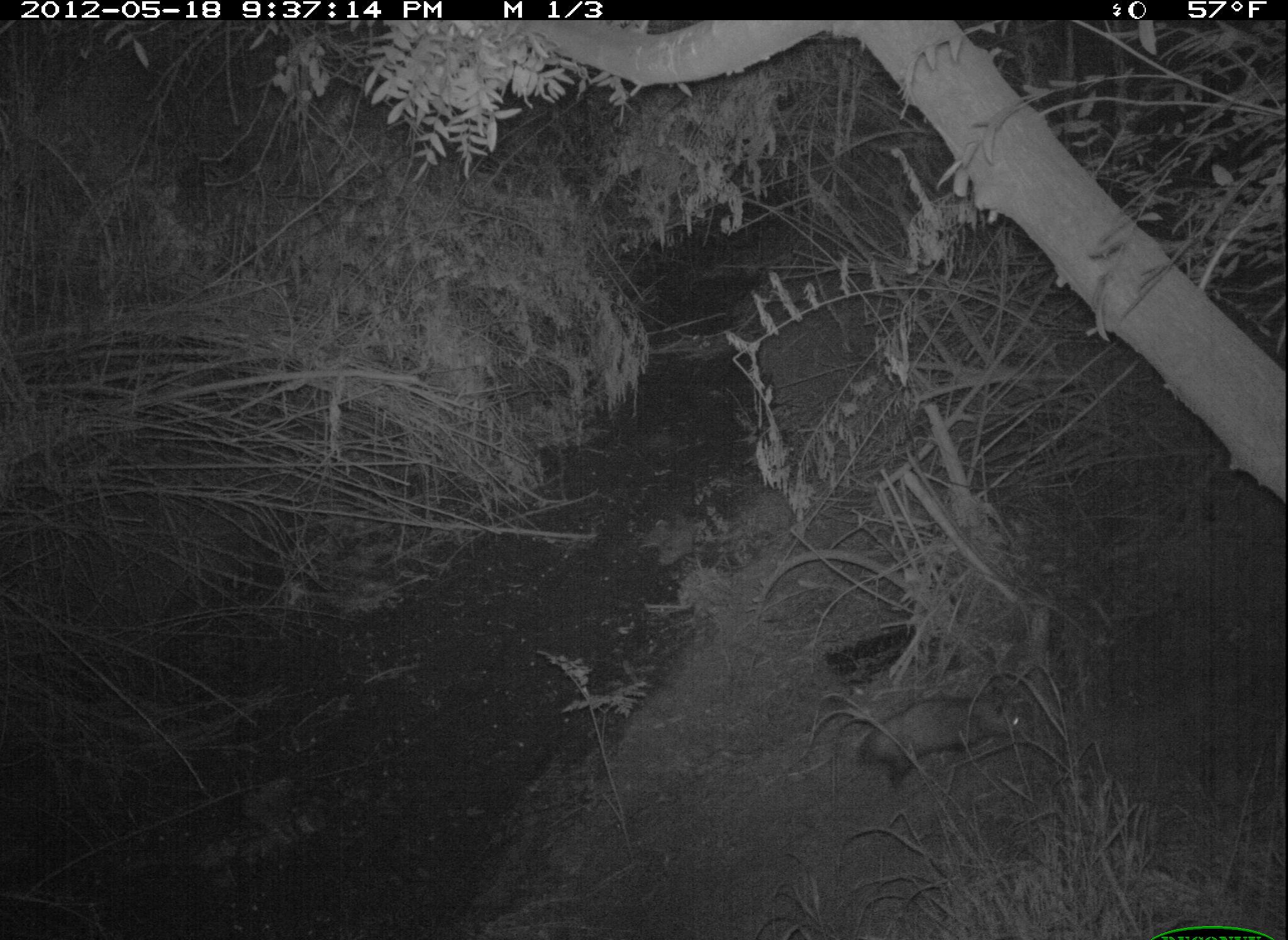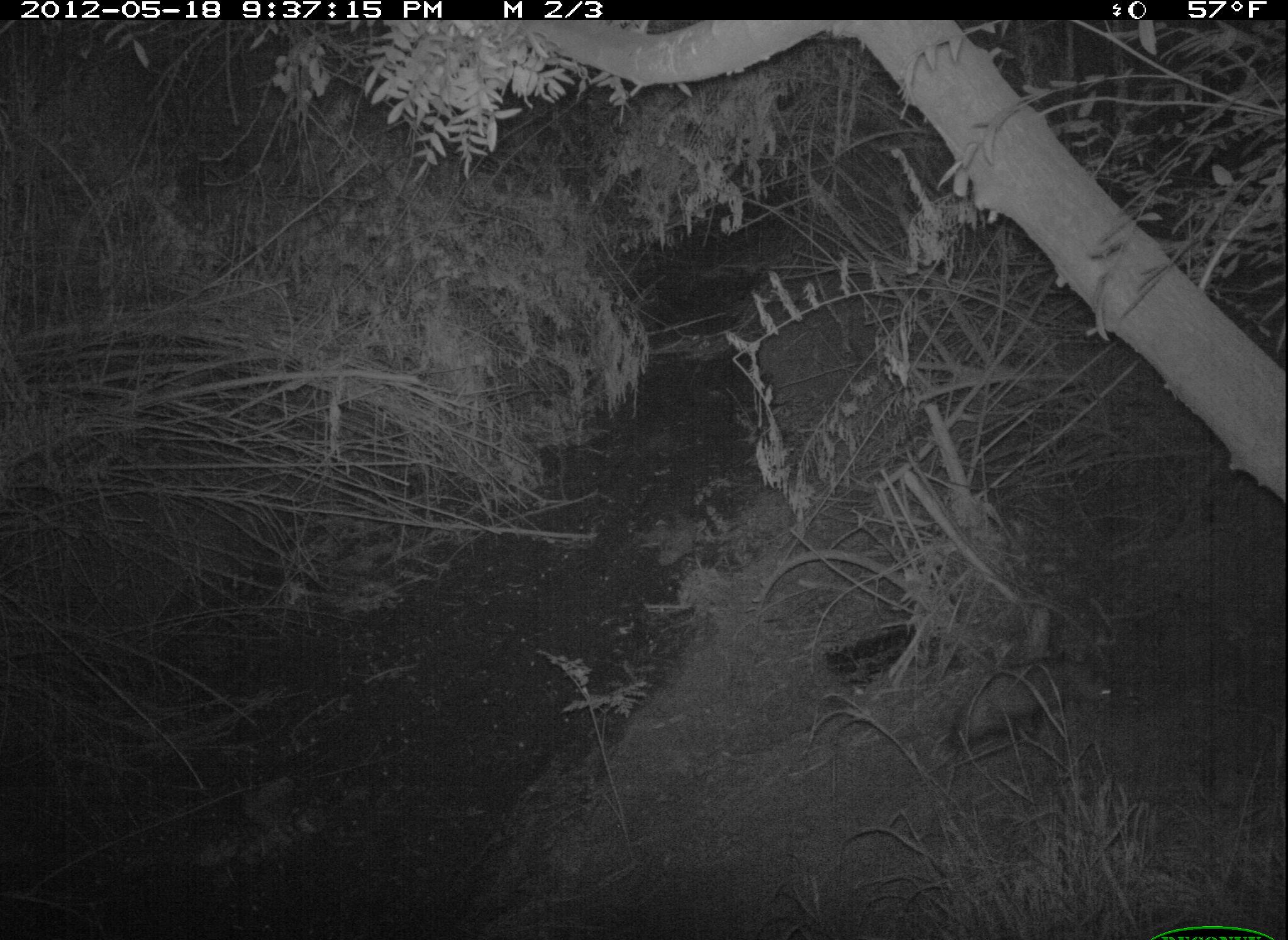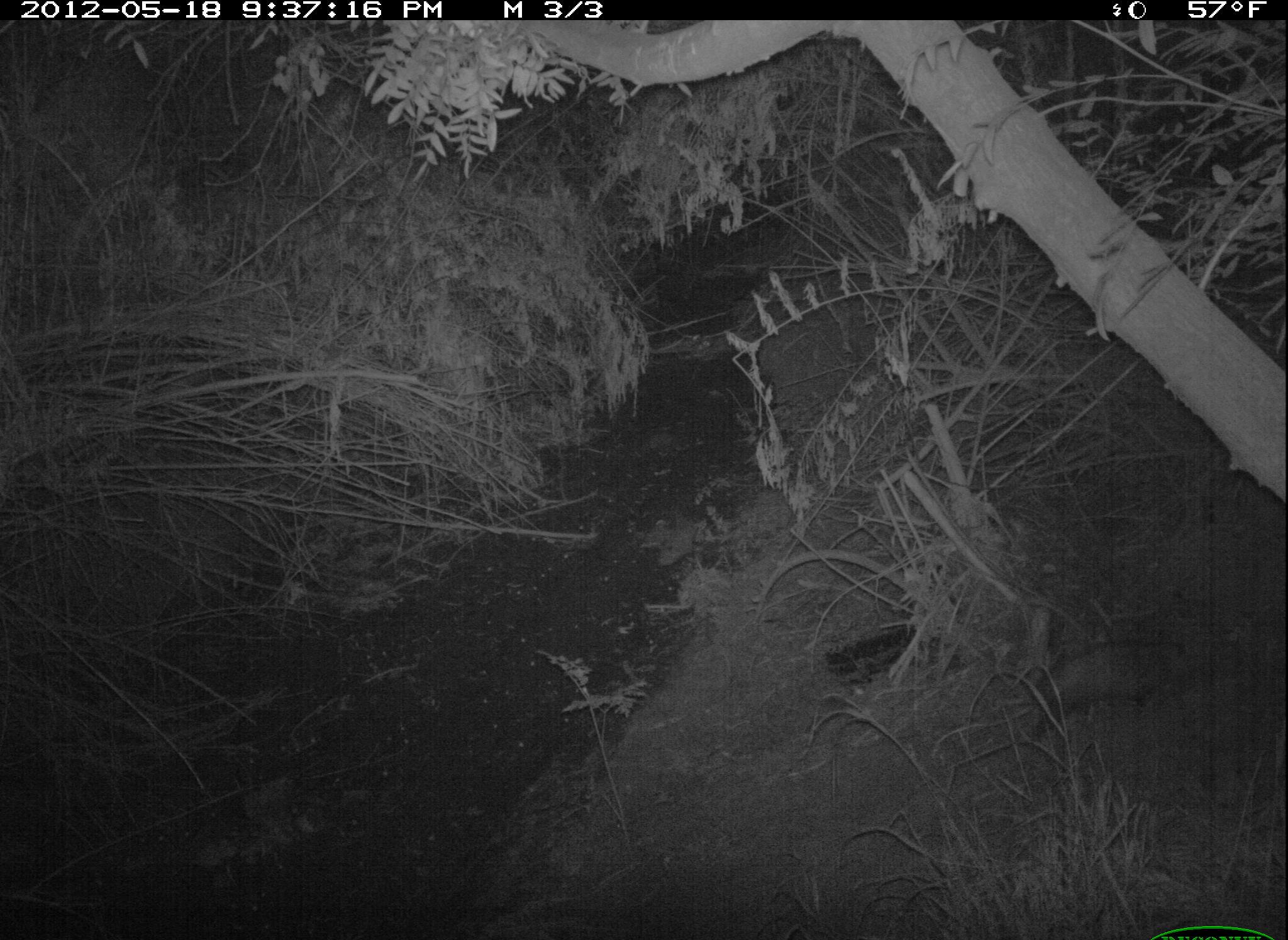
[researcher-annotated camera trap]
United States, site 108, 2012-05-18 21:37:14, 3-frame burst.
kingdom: Animalia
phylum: Chordata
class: Mammalia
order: Didelphimorphia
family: Didelphidae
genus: Didelphis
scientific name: Didelphis virginiana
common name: virginia opossum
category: opossum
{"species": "opossum (virginia opossum) (Didelphis virginiana)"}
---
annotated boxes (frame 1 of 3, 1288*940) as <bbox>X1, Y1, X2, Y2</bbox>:
opossum: <bbox>850, 668, 1046, 807</bbox>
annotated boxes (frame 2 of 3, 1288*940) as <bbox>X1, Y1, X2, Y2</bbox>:
opossum: <bbox>937, 638, 1132, 760</bbox>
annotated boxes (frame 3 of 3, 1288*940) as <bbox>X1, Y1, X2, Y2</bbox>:
opossum: <bbox>1008, 620, 1222, 743</bbox>